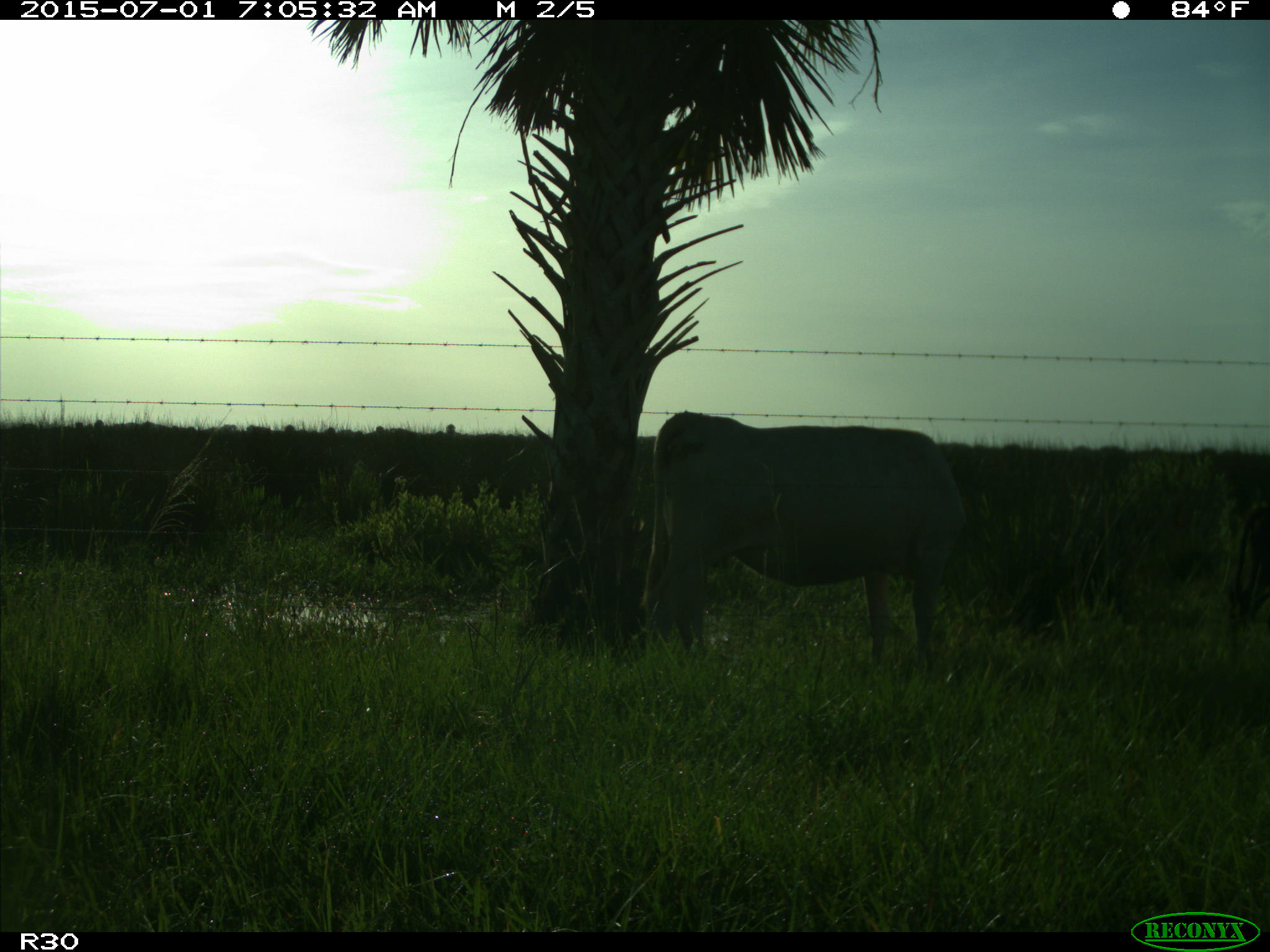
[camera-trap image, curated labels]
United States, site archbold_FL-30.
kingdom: Animalia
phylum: Chordata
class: Mammalia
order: Artiodactyla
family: Bovidae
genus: Bos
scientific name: Bos taurus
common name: domestic cow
Bos taurus (domestic cow).